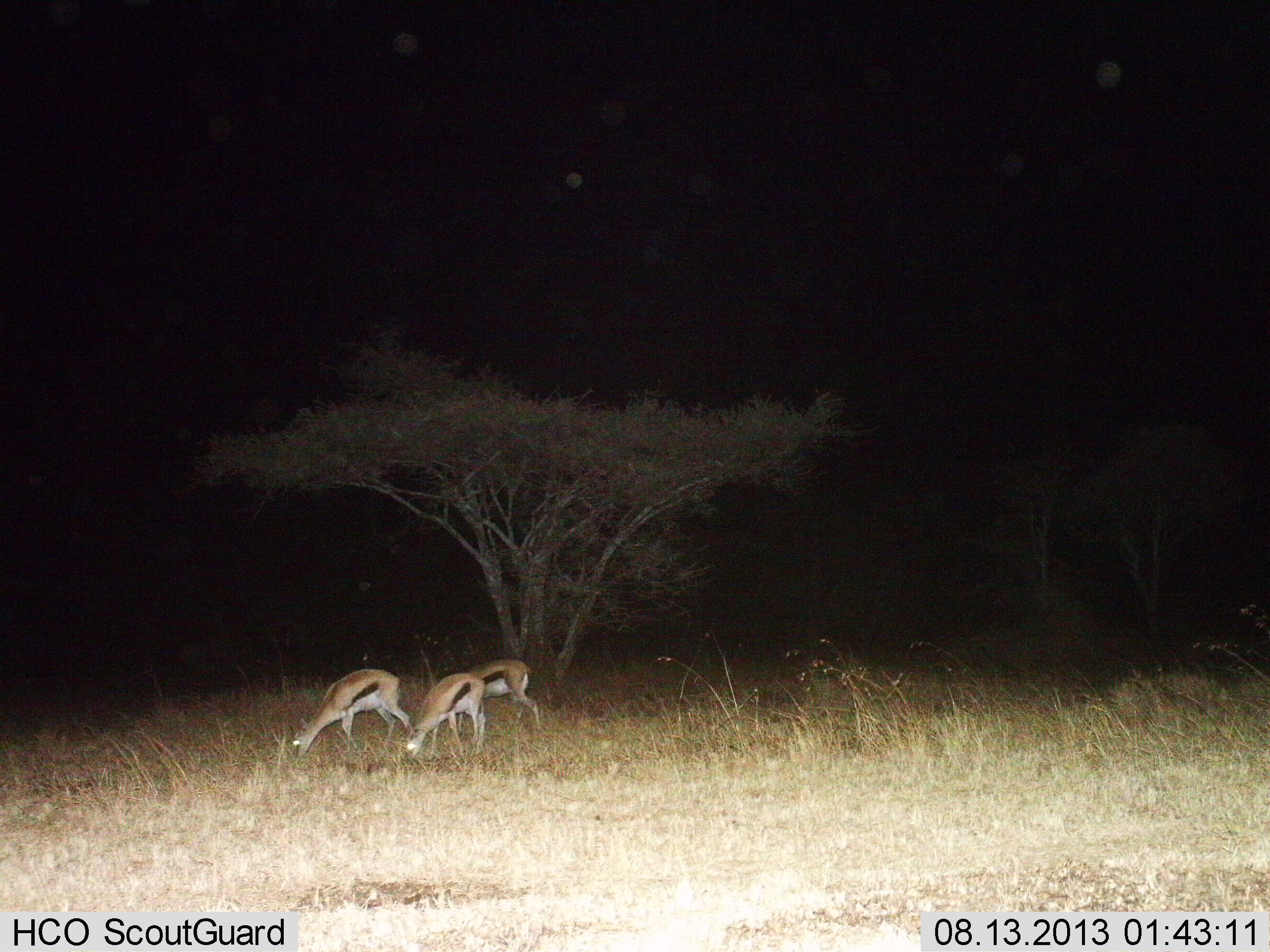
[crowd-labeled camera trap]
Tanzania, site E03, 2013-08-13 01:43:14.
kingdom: Animalia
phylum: Chordata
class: Mammalia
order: Artiodactyla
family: Bovidae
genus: Eudorcas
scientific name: Eudorcas thomsonii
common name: thomson's gazelle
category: gazellethomsons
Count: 3.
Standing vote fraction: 30%.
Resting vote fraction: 0%.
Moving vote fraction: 0%.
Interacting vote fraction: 0%.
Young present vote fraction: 0%.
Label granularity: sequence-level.